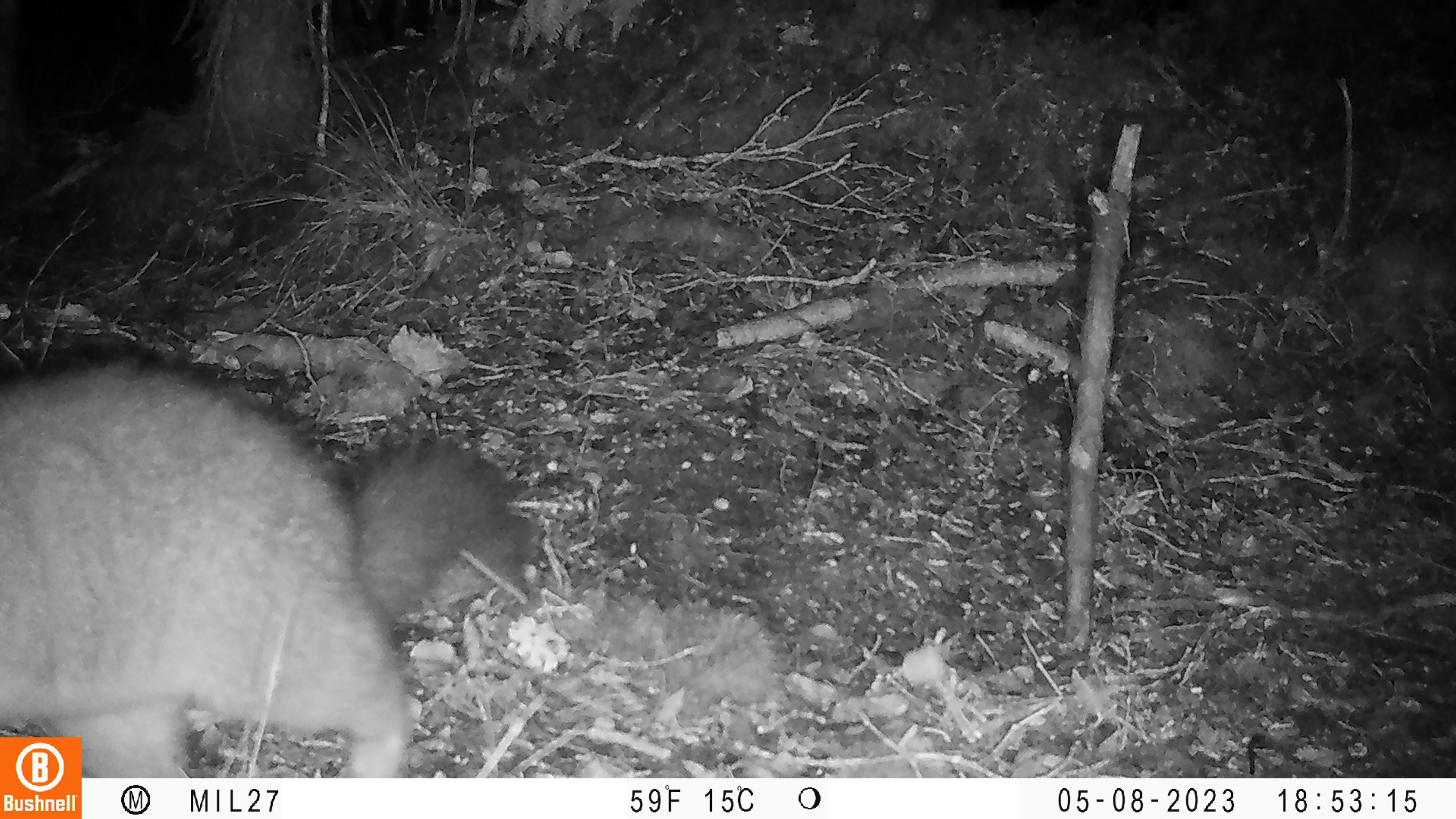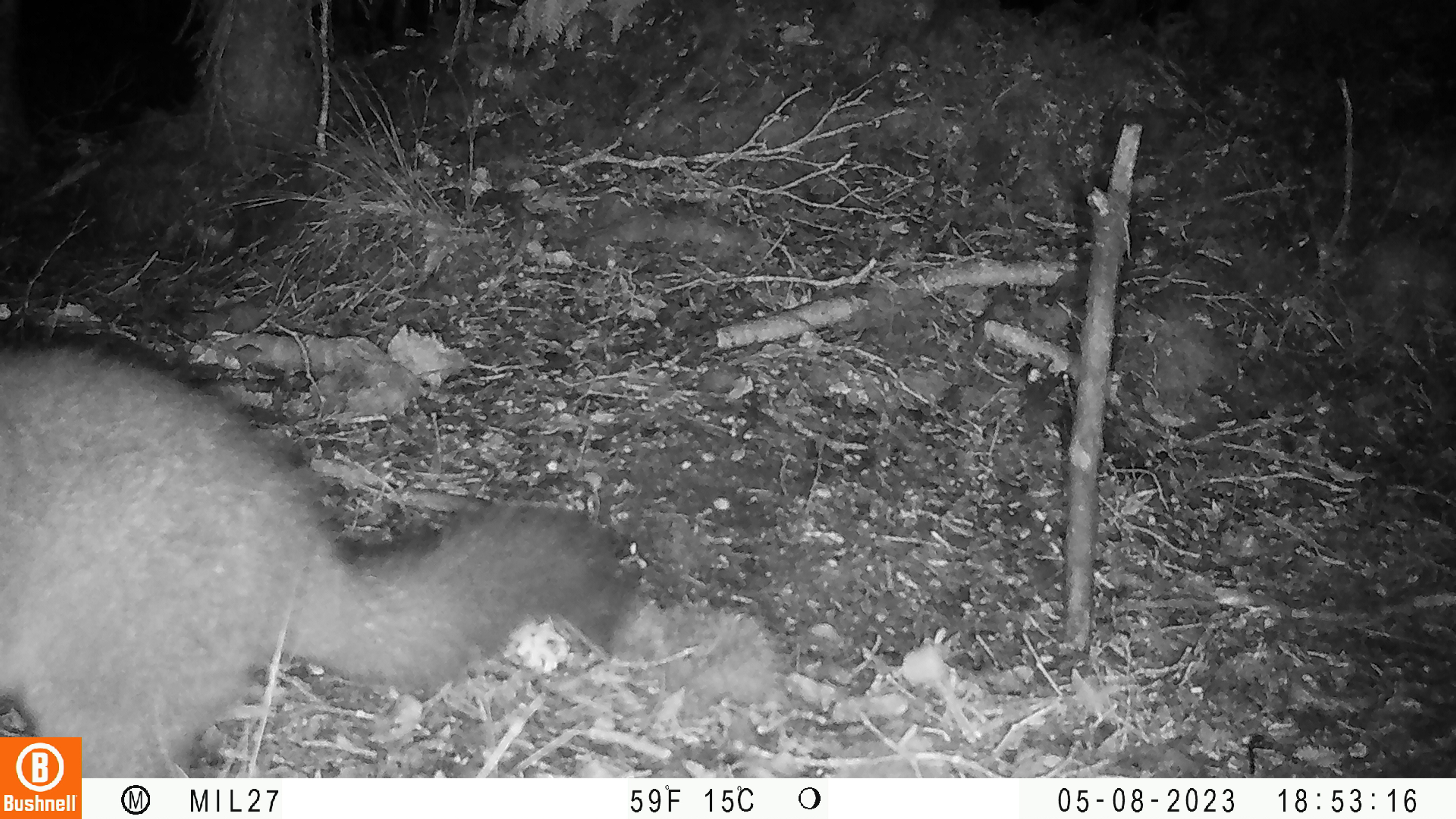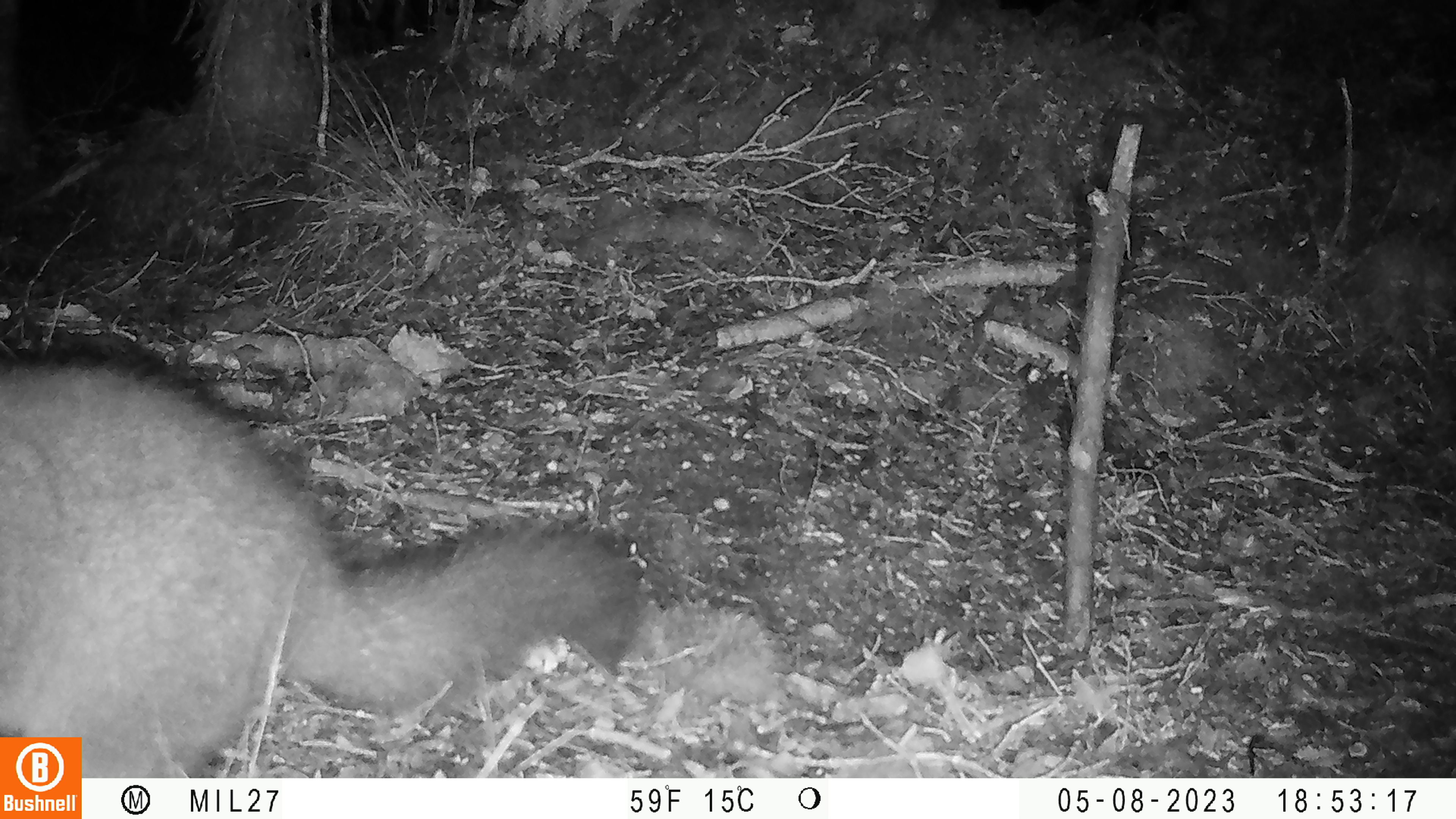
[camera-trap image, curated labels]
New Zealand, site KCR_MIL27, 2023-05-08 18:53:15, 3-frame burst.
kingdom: Animalia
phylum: Chordata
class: Mammalia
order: Diprotodontia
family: Phalangeridae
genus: Trichosurus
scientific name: Trichosurus vulpecula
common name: common brushtail possum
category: possum